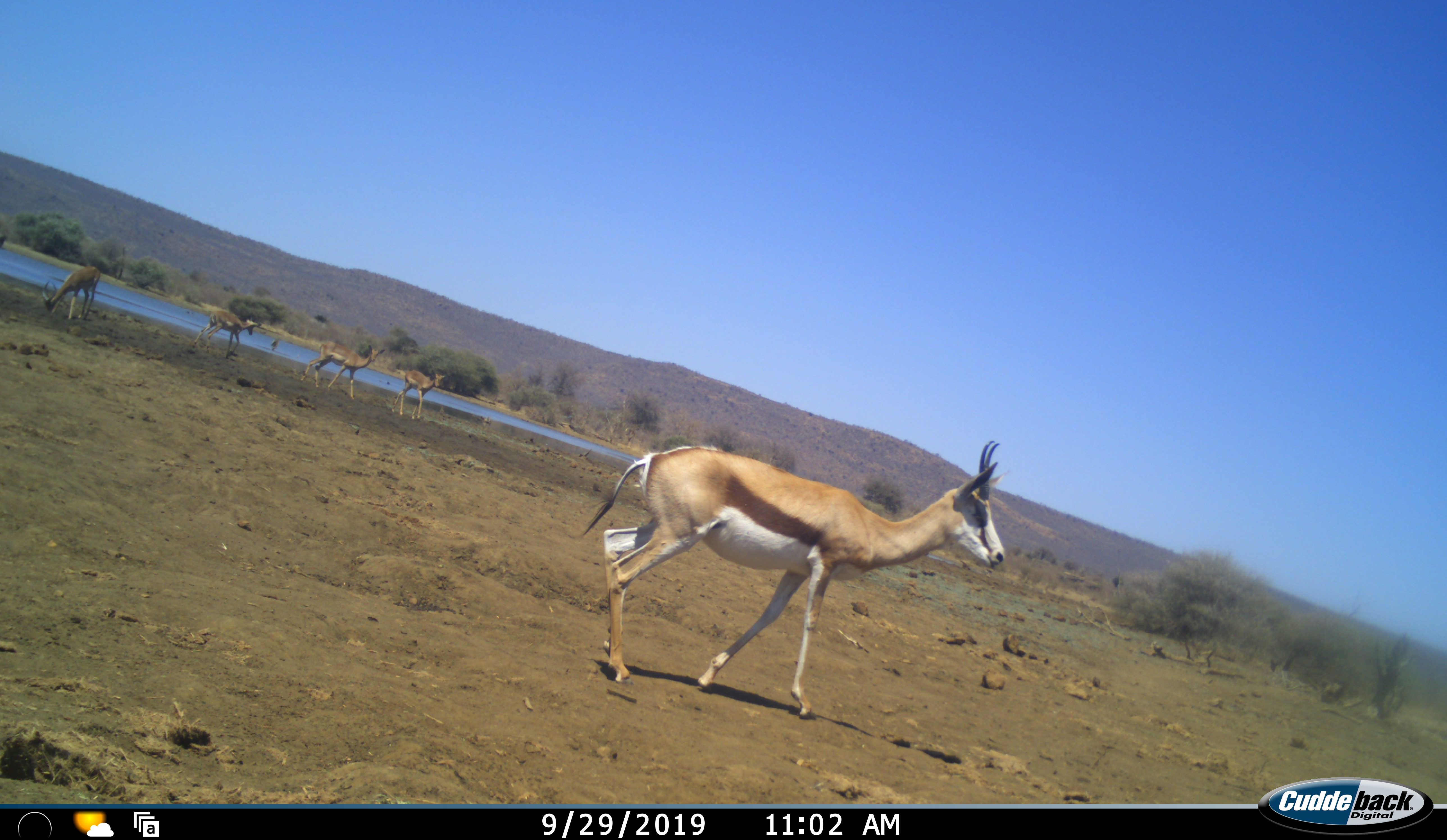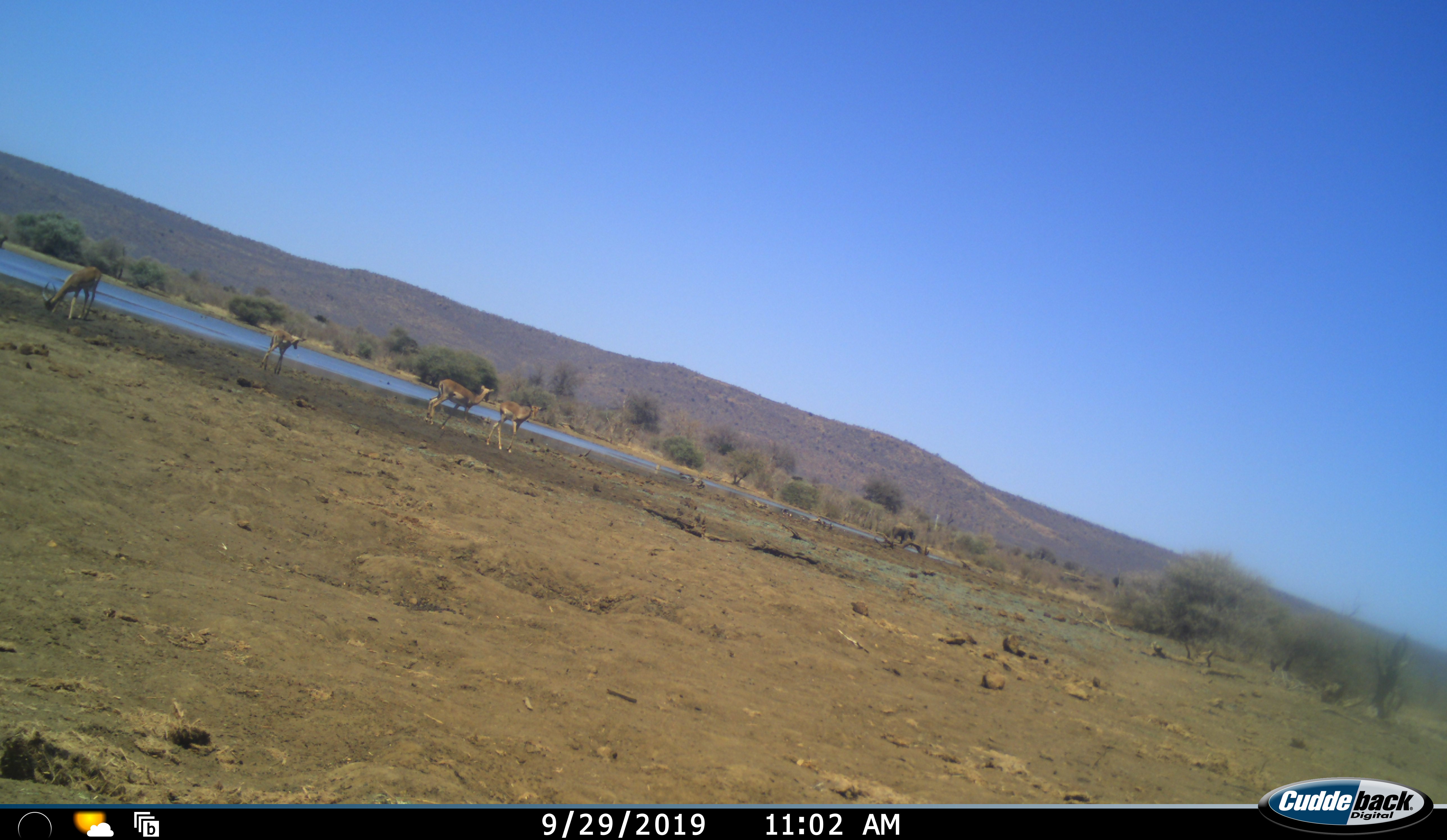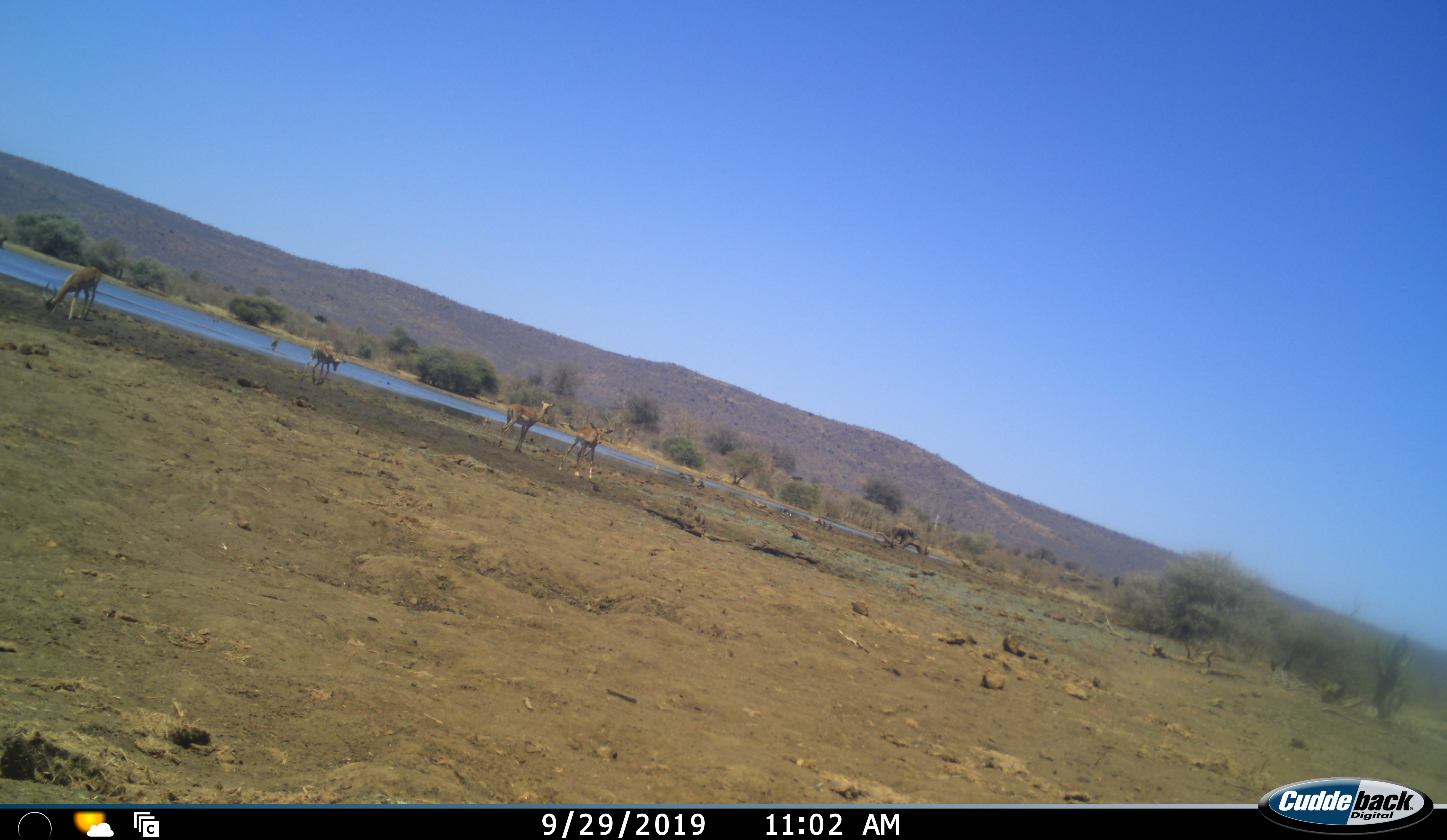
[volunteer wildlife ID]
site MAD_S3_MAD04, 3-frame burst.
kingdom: Animalia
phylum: Chordata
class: Mammalia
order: Artiodactyla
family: Bovidae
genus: Antidorcas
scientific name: Antidorcas marsupialis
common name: springbok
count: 5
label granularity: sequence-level